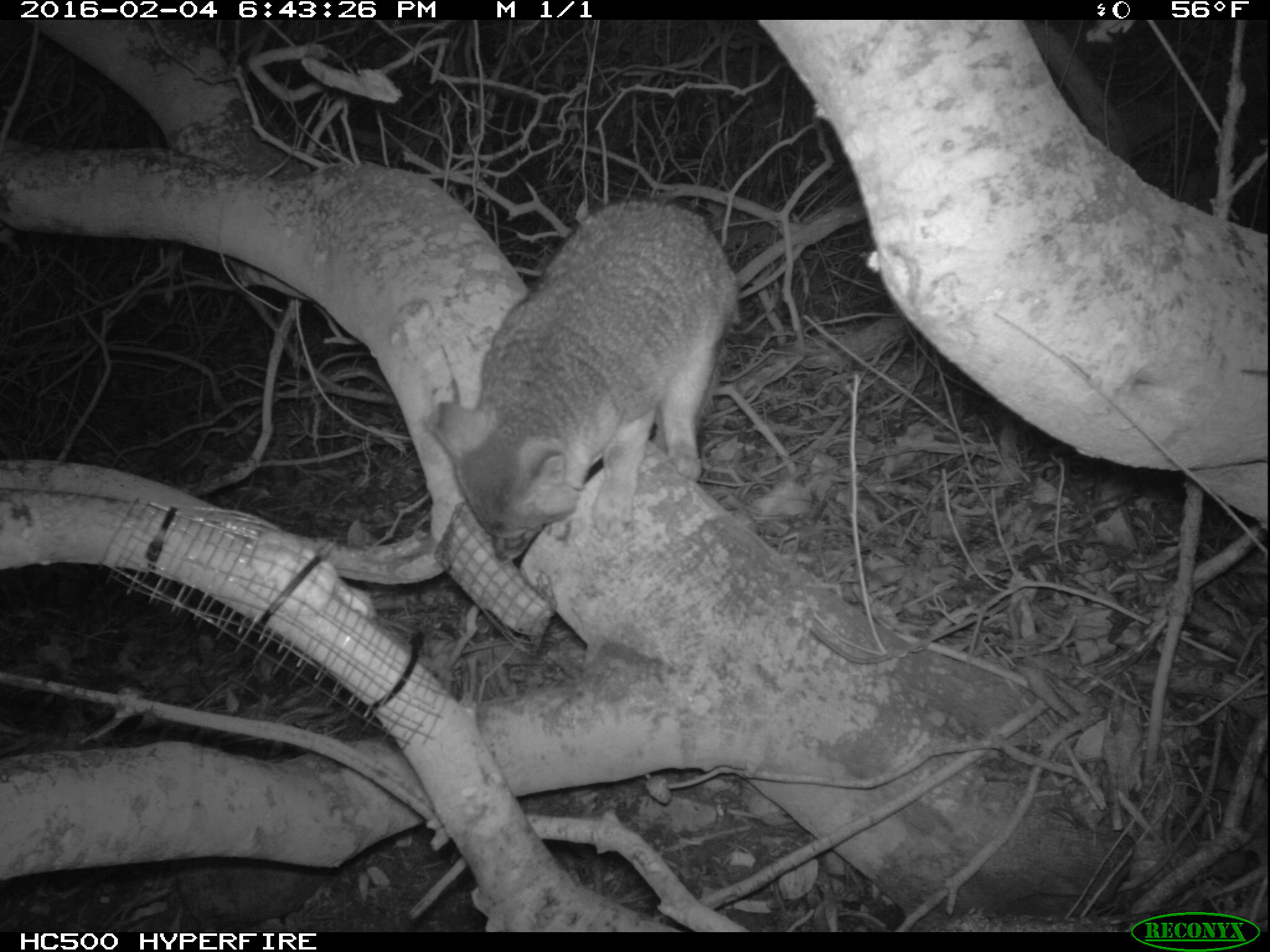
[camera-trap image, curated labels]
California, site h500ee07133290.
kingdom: Animalia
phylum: Chordata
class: Mammalia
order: Carnivora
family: Canidae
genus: Urocyon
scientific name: Urocyon littoralis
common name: island fox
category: fox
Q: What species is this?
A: Fox (island fox) (Urocyon littoralis).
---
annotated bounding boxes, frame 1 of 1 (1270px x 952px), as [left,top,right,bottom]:
fox: [425,198,741,562]